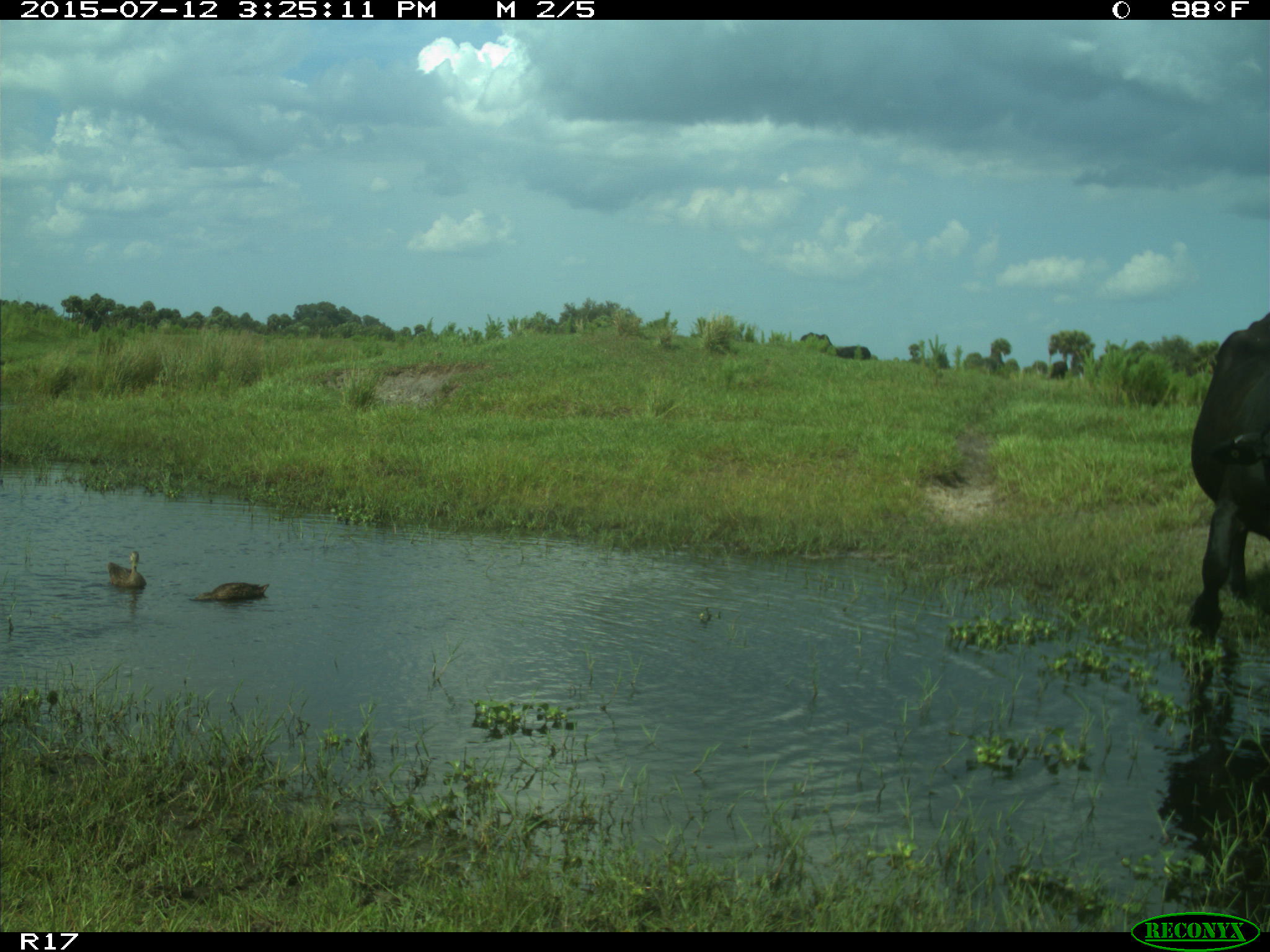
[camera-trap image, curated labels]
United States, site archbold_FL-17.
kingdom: Animalia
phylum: Chordata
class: Mammalia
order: Artiodactyla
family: Bovidae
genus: Bos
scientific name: Bos taurus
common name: domestic cow